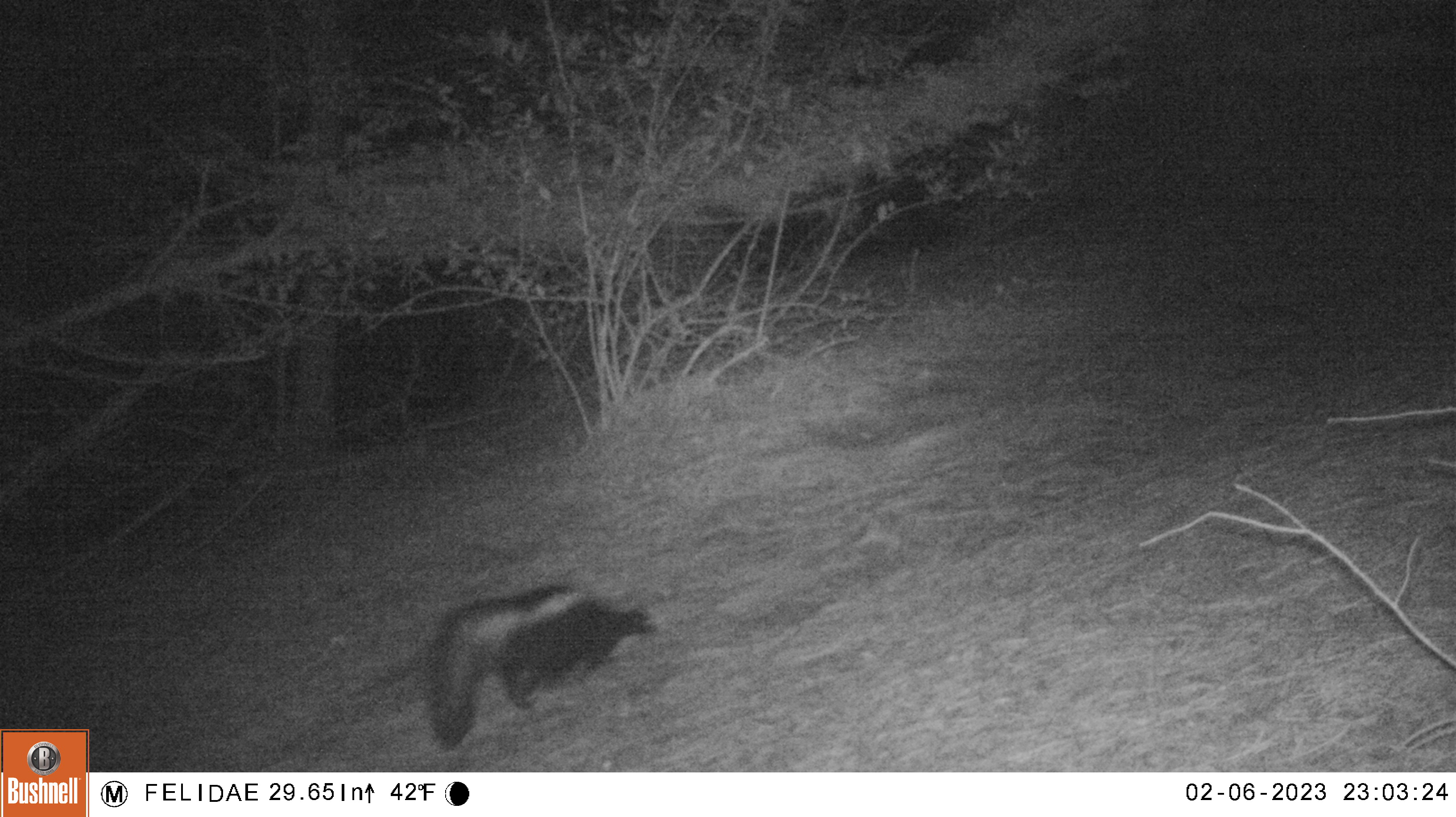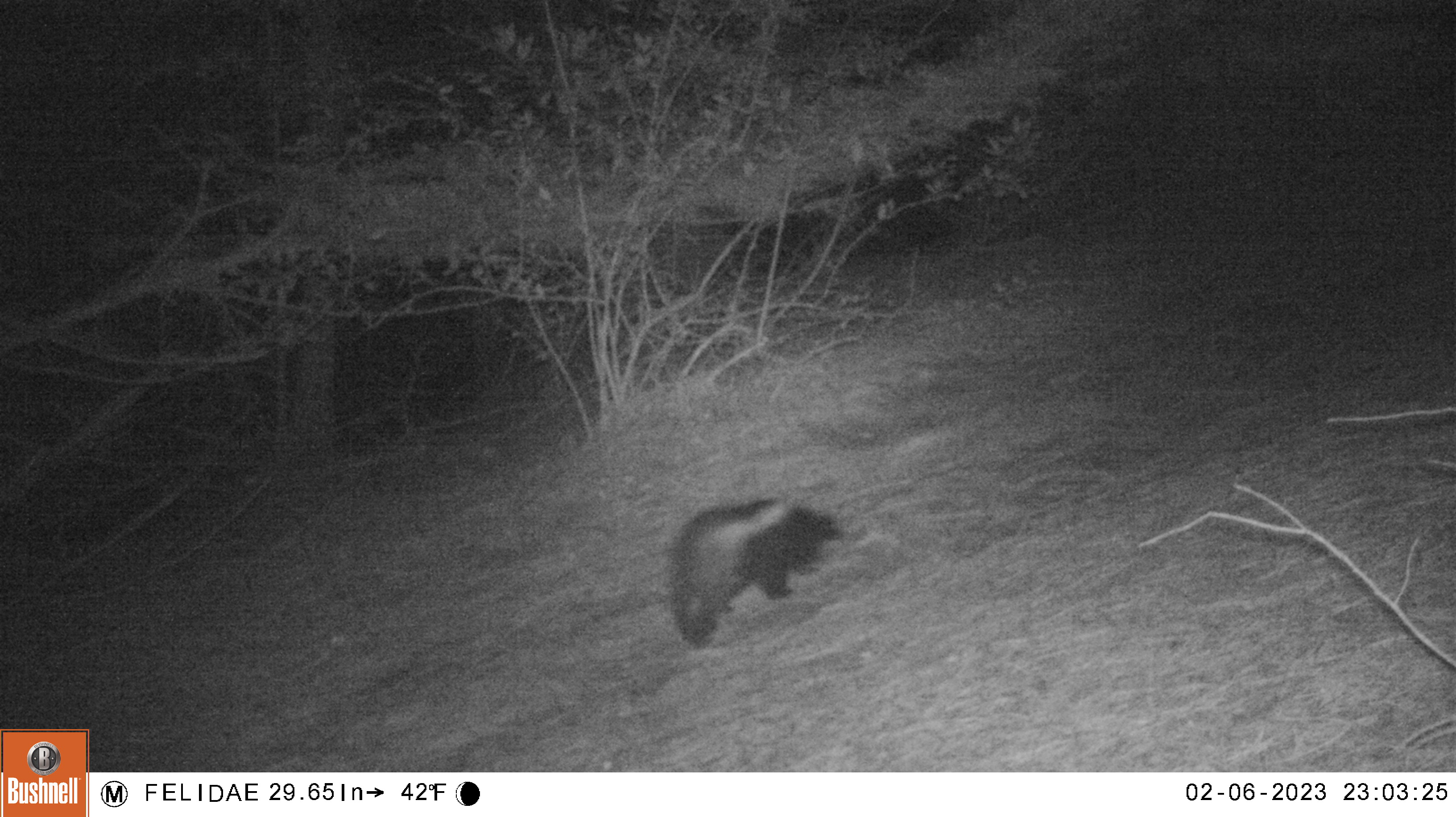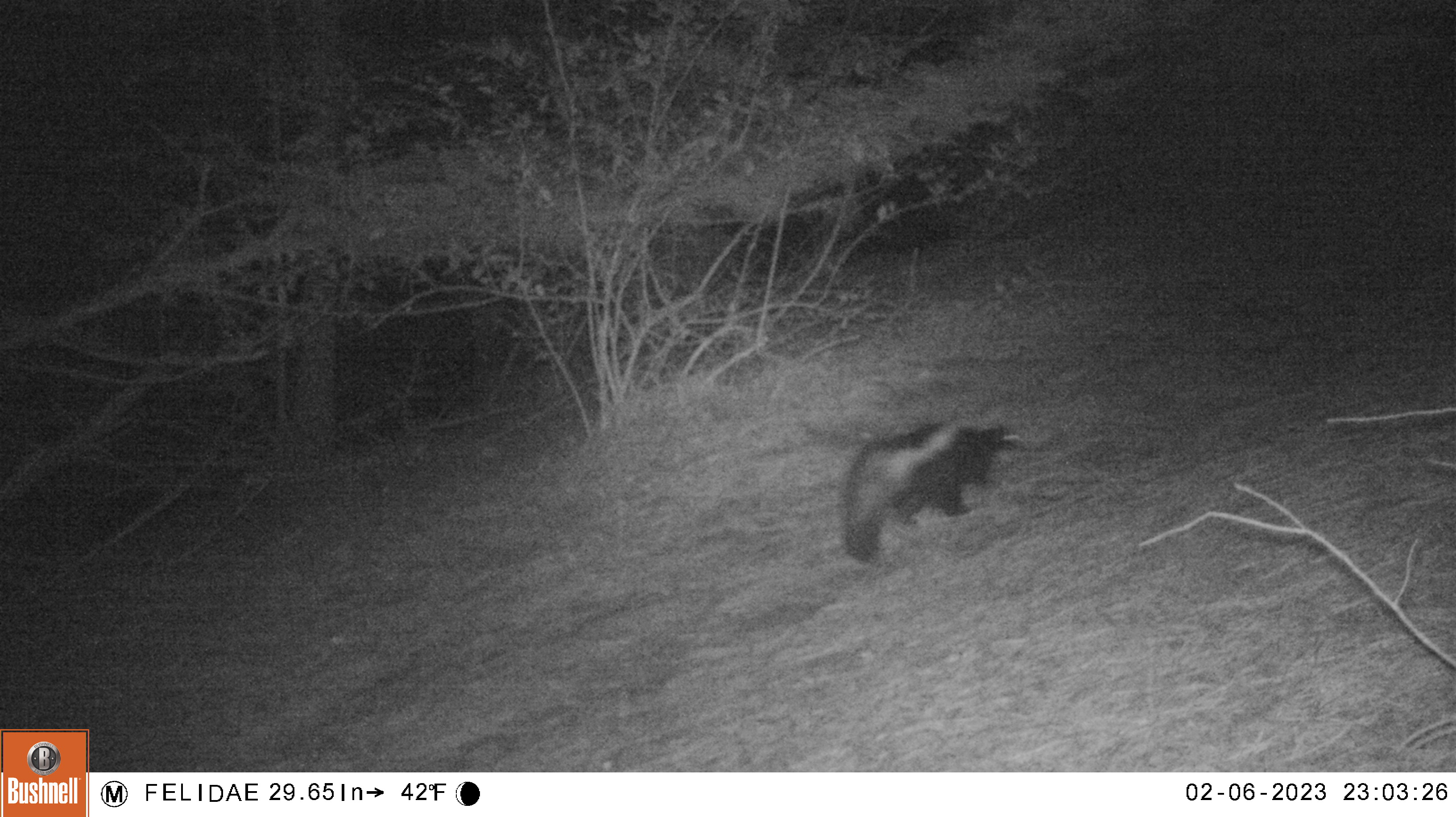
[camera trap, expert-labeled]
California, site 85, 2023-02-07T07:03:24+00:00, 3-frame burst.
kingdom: Animalia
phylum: Chordata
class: Mammalia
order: Carnivora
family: Mephitidae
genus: Mephitis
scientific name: Mephitis mephitis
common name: striped skunk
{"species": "striped skunk (Mephitis mephitis)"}